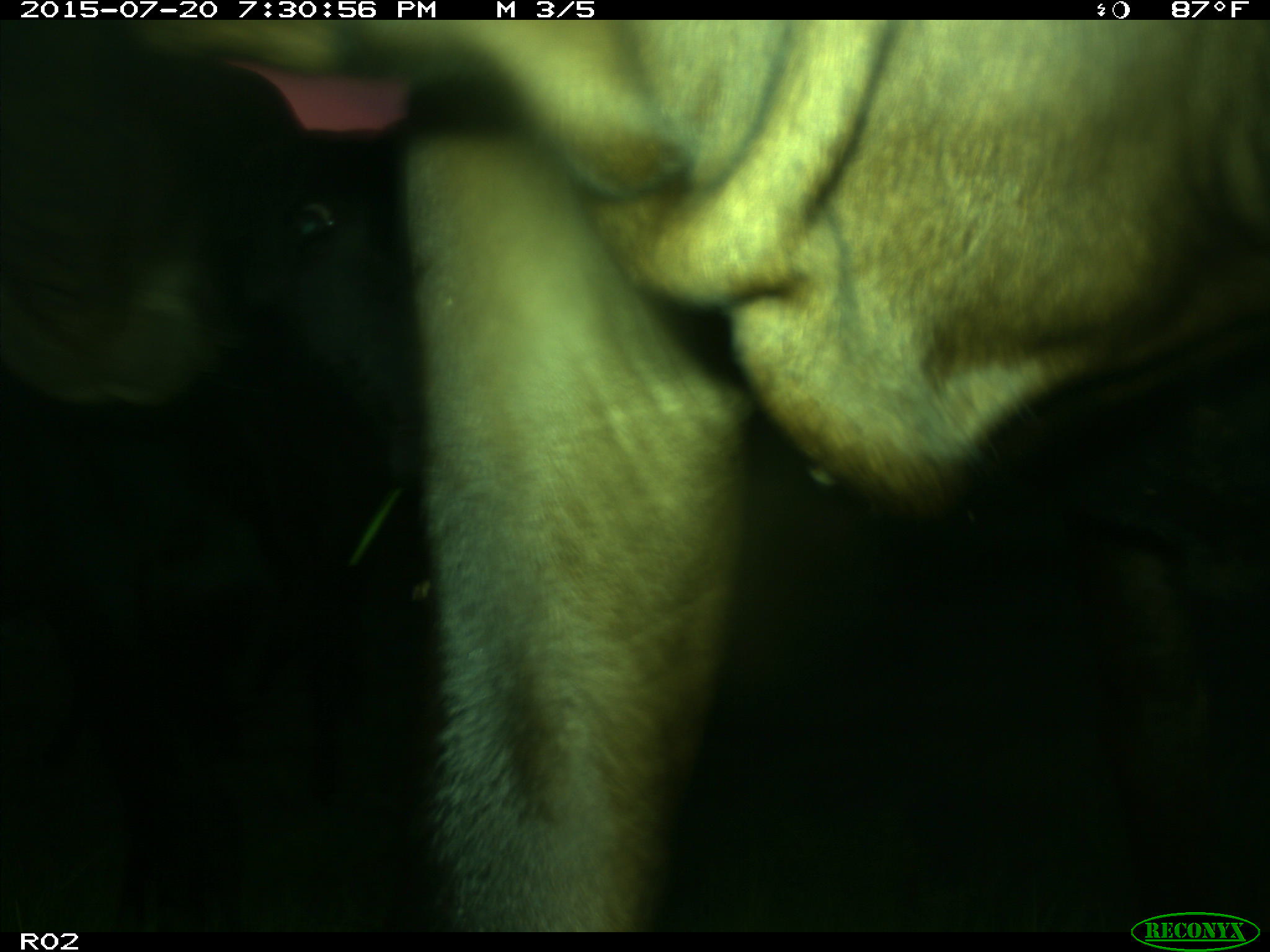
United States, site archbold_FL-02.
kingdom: Animalia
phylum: Chordata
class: Mammalia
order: Artiodactyla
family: Bovidae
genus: Bos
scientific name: Bos taurus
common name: domestic cow